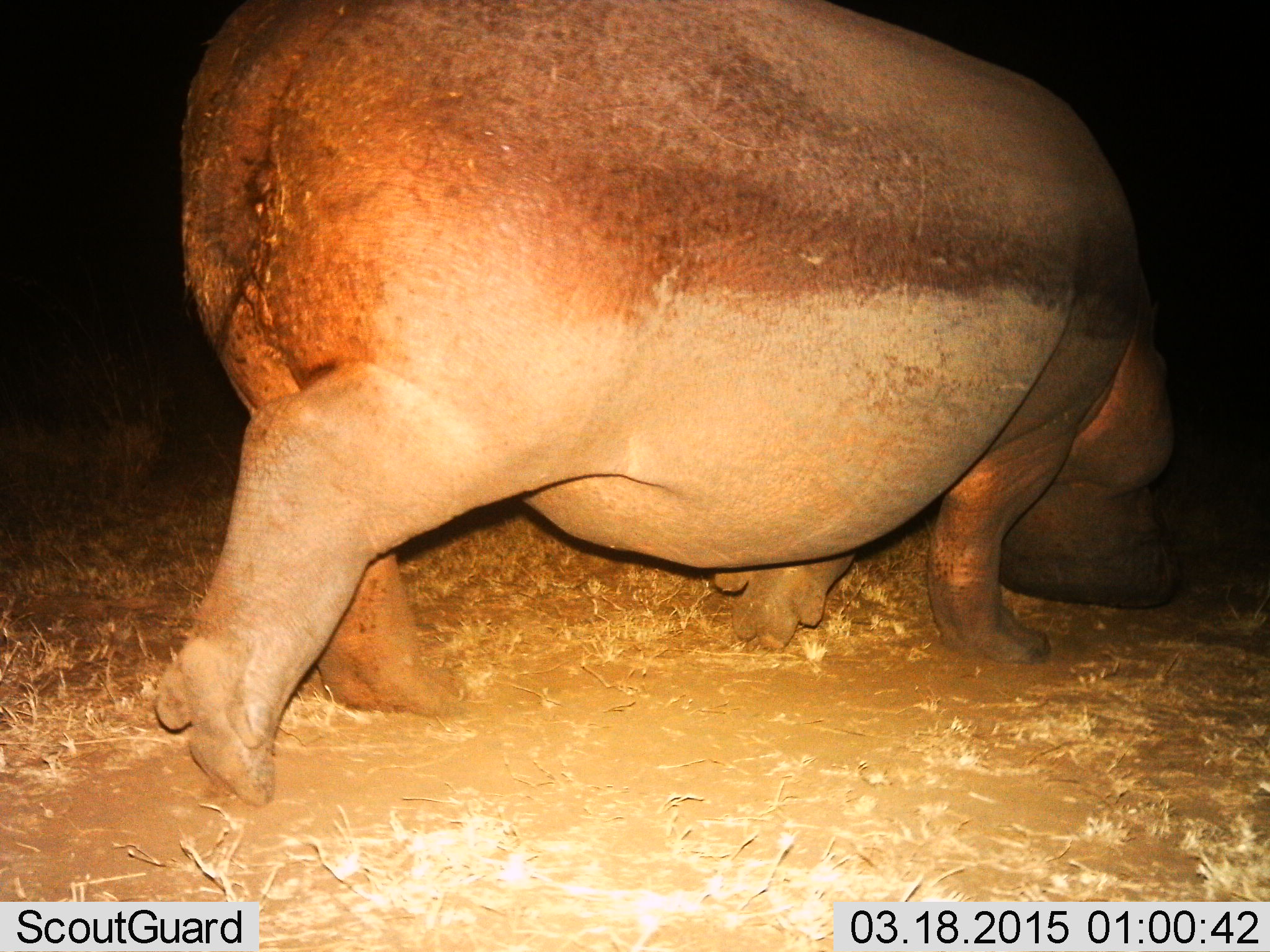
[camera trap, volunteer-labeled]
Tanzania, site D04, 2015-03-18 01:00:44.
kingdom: Animalia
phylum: Chordata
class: Mammalia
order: Artiodactyla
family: Hippopotamidae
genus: Hippopotamus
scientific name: Hippopotamus amphibius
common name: hippopotamus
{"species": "hippopotamus (Hippopotamus amphibius)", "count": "1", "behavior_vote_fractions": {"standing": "10%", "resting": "0%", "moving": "70%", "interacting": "0%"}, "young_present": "0%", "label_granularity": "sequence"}